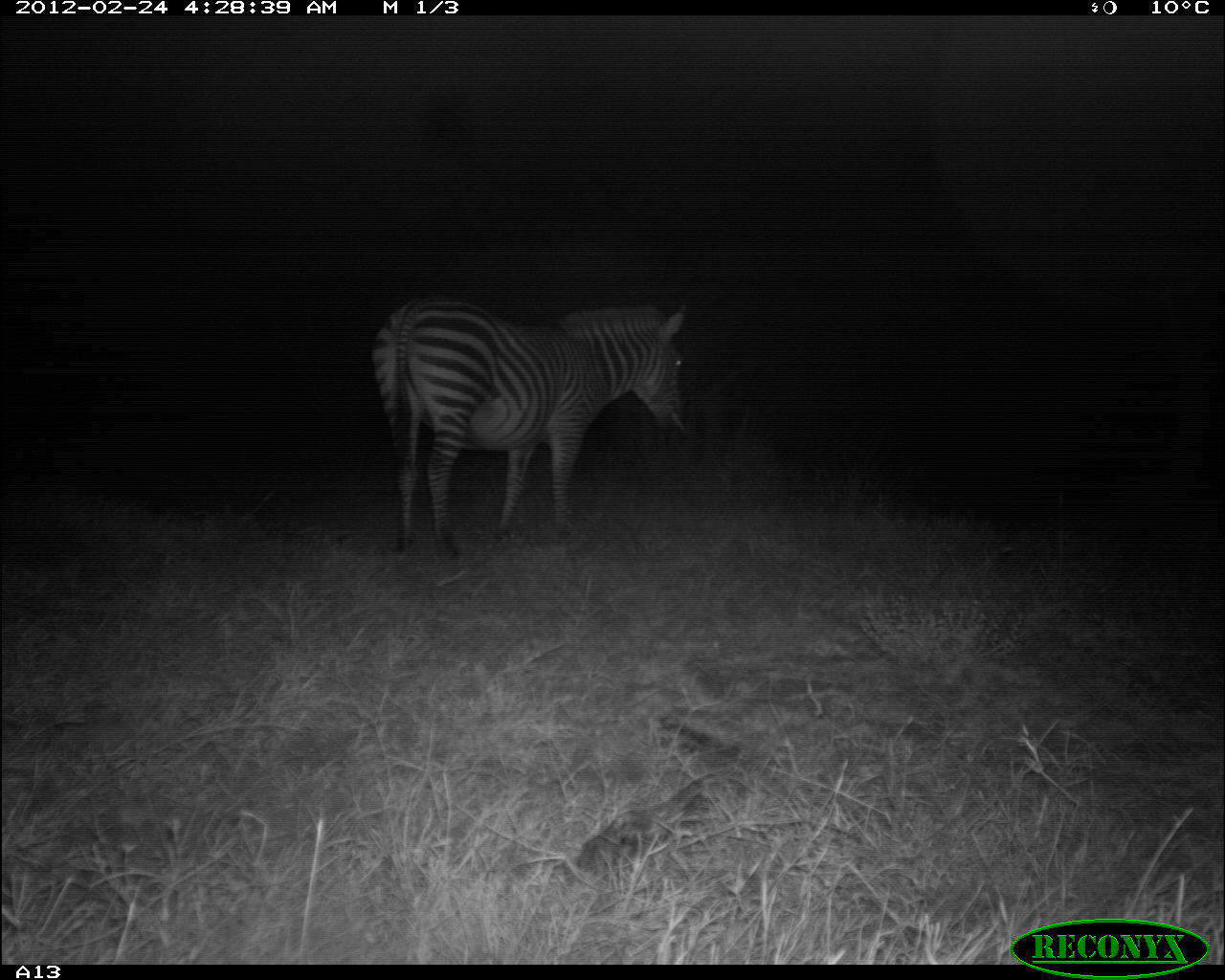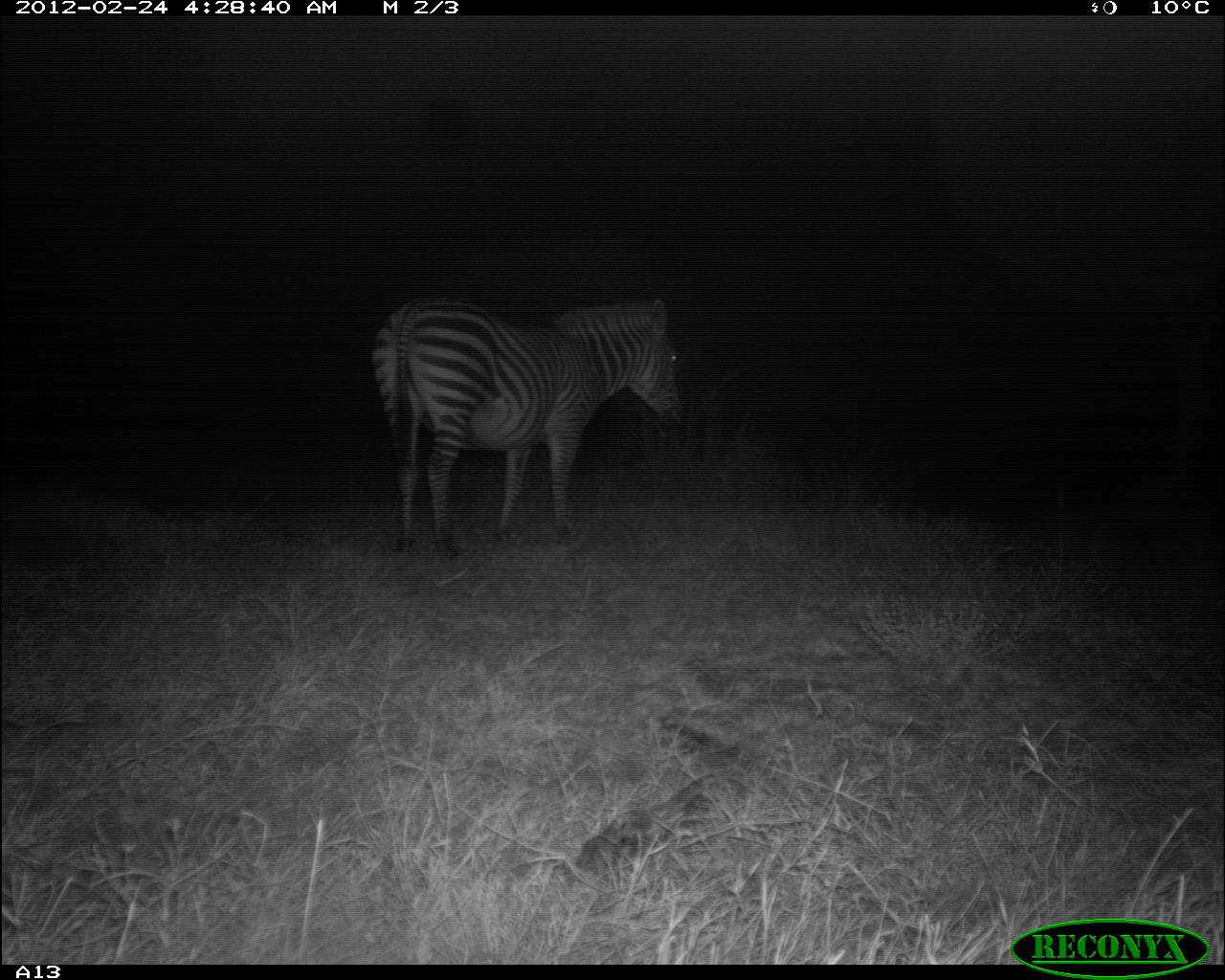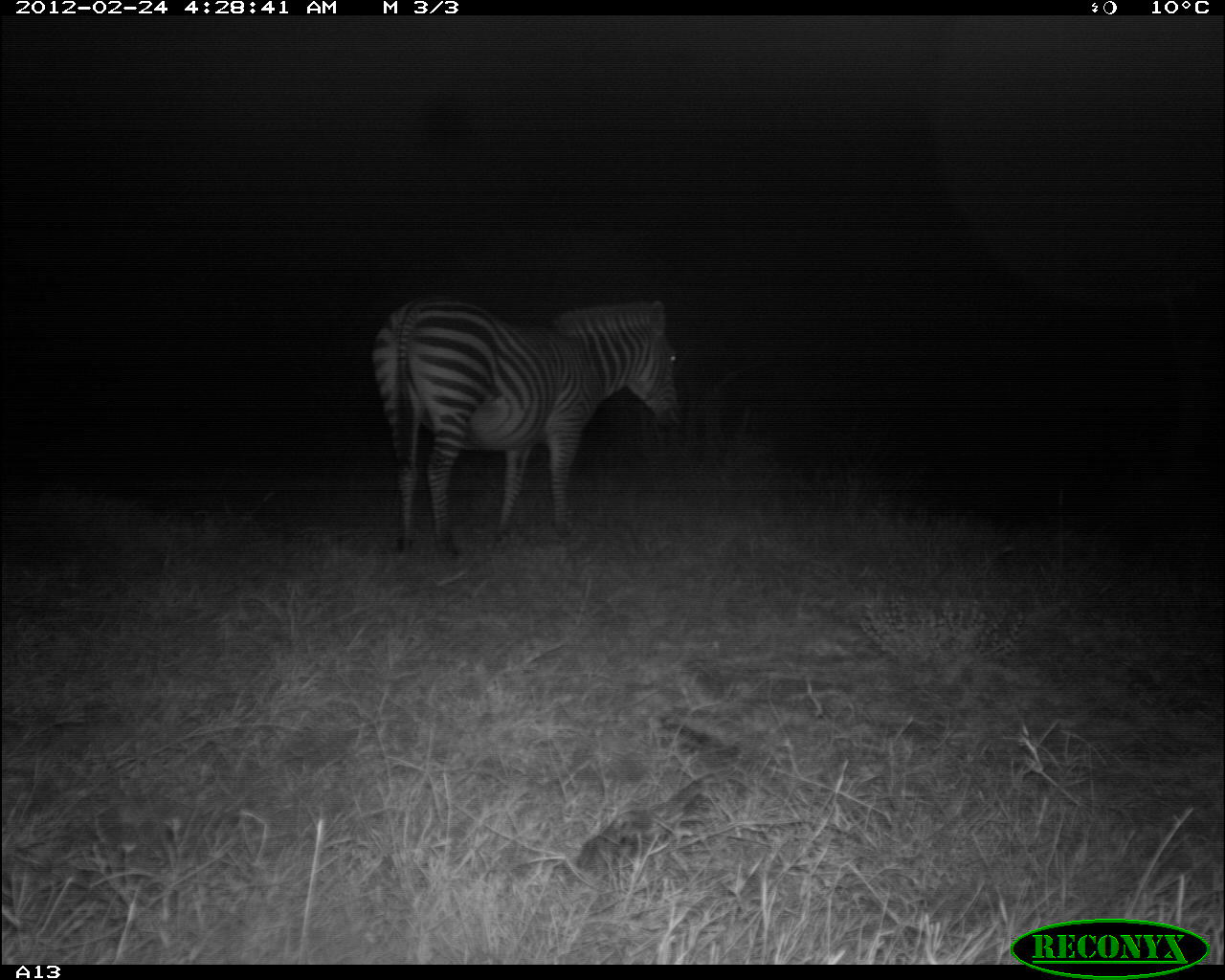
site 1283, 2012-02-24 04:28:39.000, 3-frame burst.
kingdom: Animalia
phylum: Chordata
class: Mammalia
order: Perissodactyla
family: Equidae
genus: Equus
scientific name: Equus quagga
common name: plains zebra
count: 1